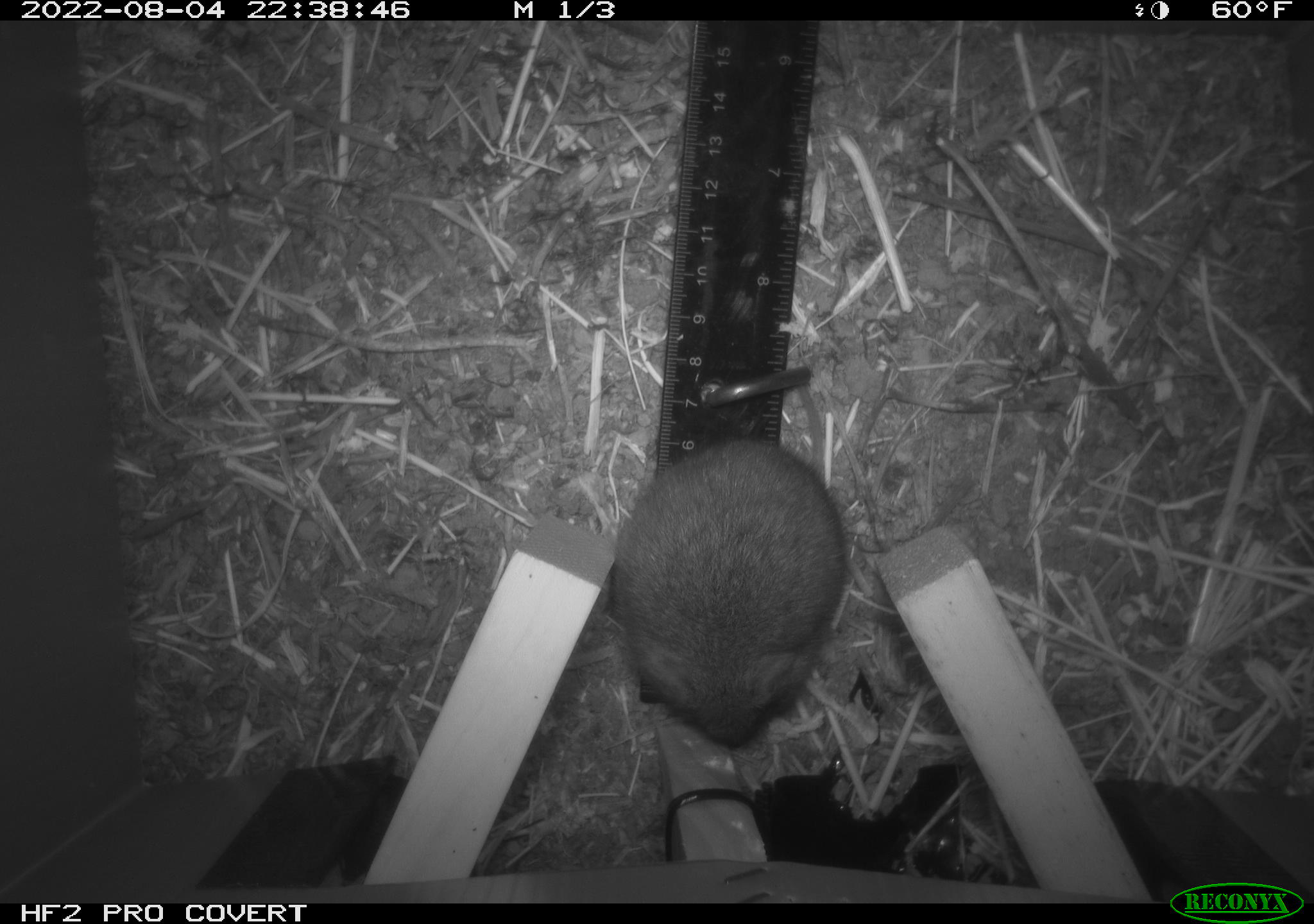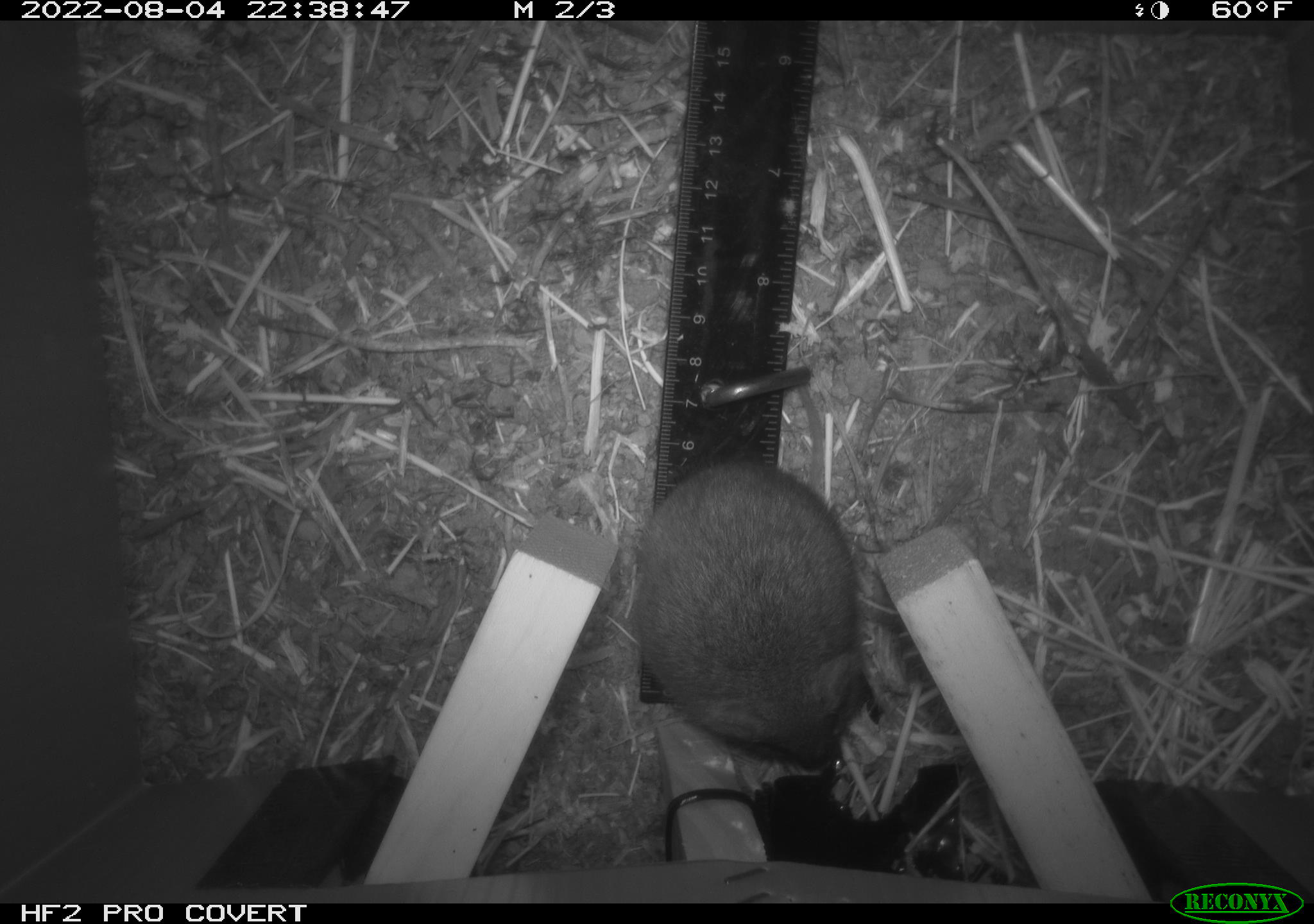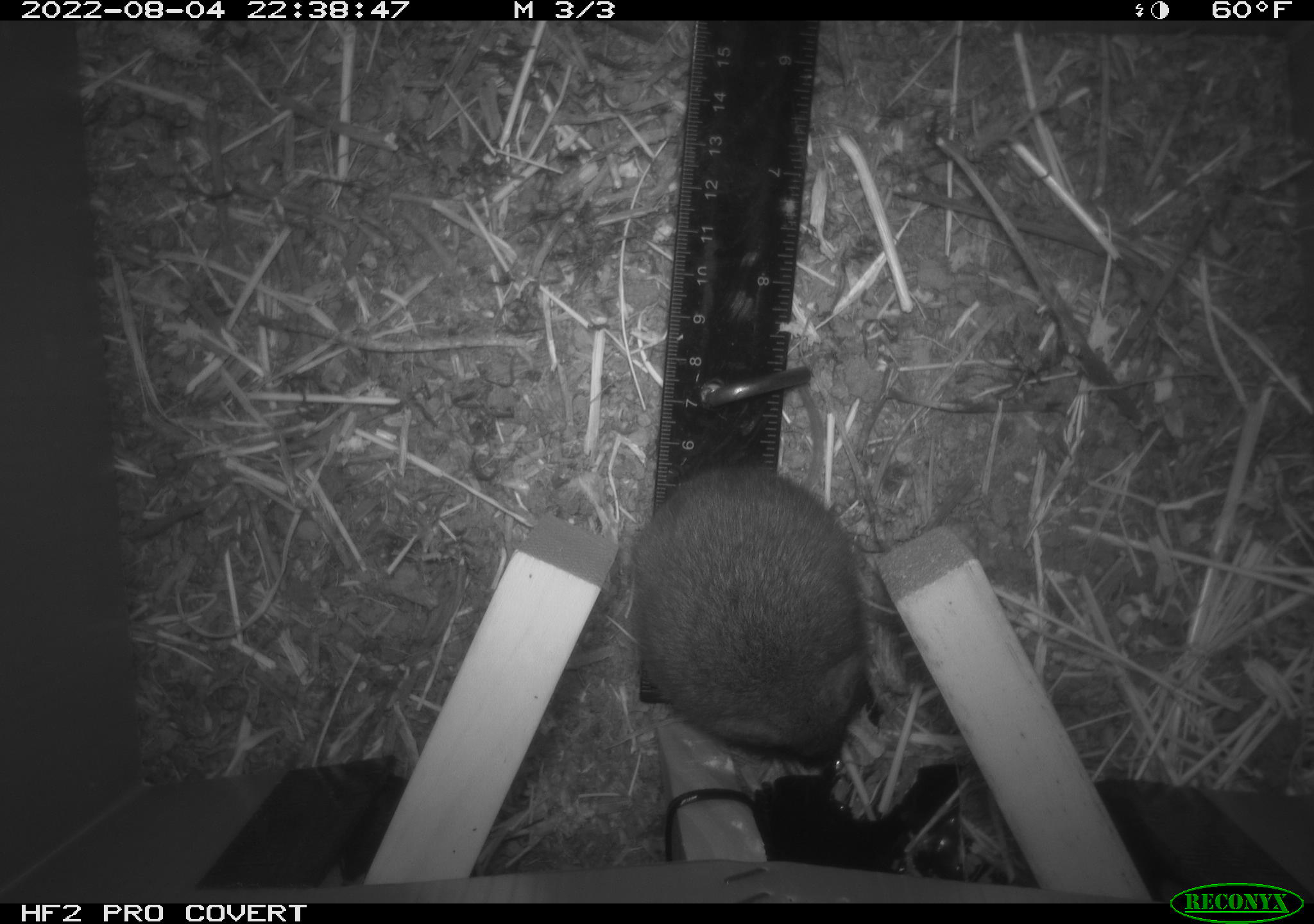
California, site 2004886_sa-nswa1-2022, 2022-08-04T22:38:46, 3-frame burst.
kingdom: Animalia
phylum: Chordata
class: Mammalia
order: Rodentia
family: Cricetidae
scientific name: Cricetidae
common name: hamsters, voles, lemmings, and allies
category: cricetidae family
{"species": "cricetidae family (hamsters, voles, lemmings, and allies) (Cricetidae)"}